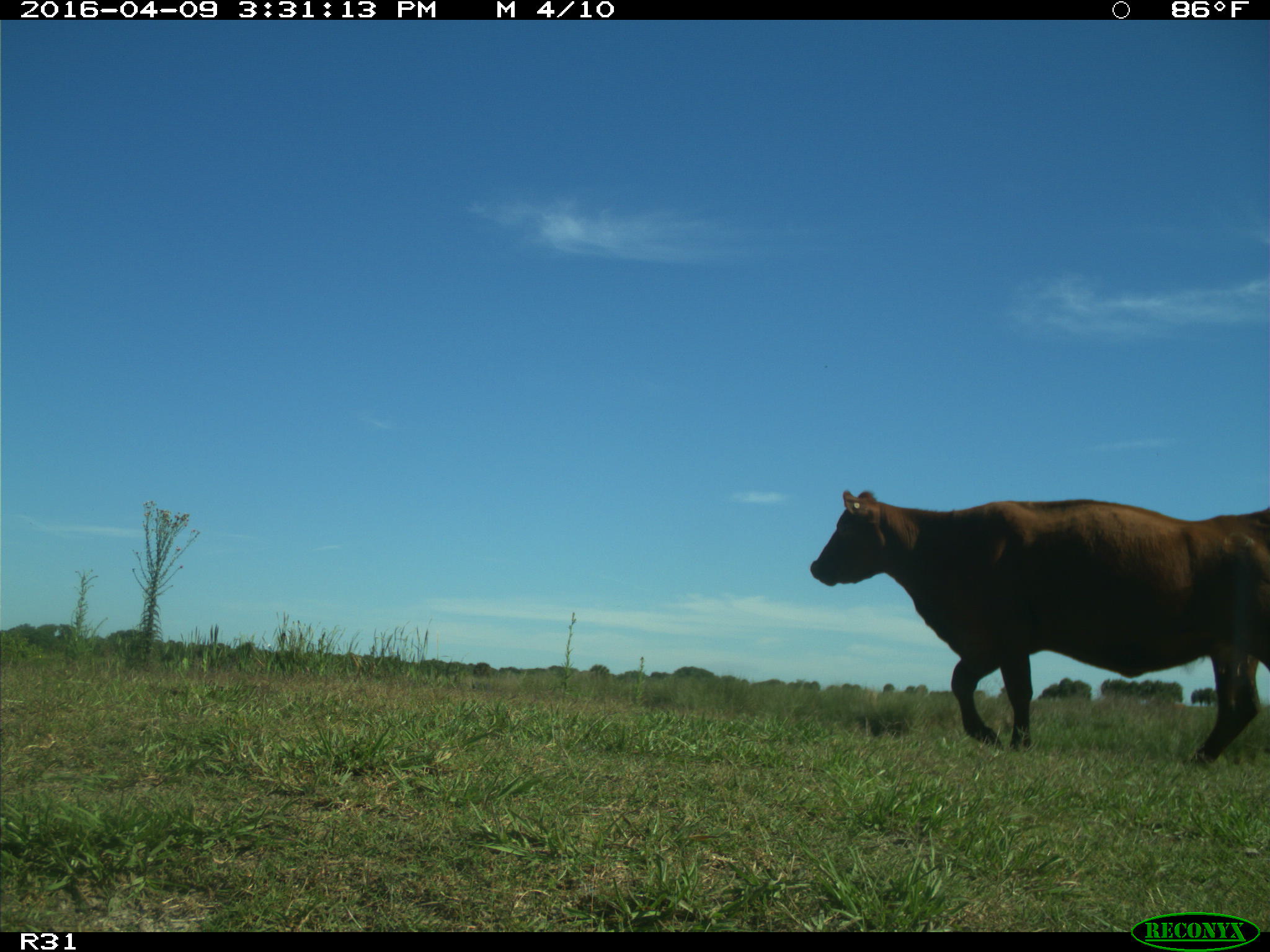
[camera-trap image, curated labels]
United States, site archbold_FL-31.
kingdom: Animalia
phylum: Chordata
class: Mammalia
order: Artiodactyla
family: Bovidae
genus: Bos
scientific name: Bos taurus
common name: domestic cow